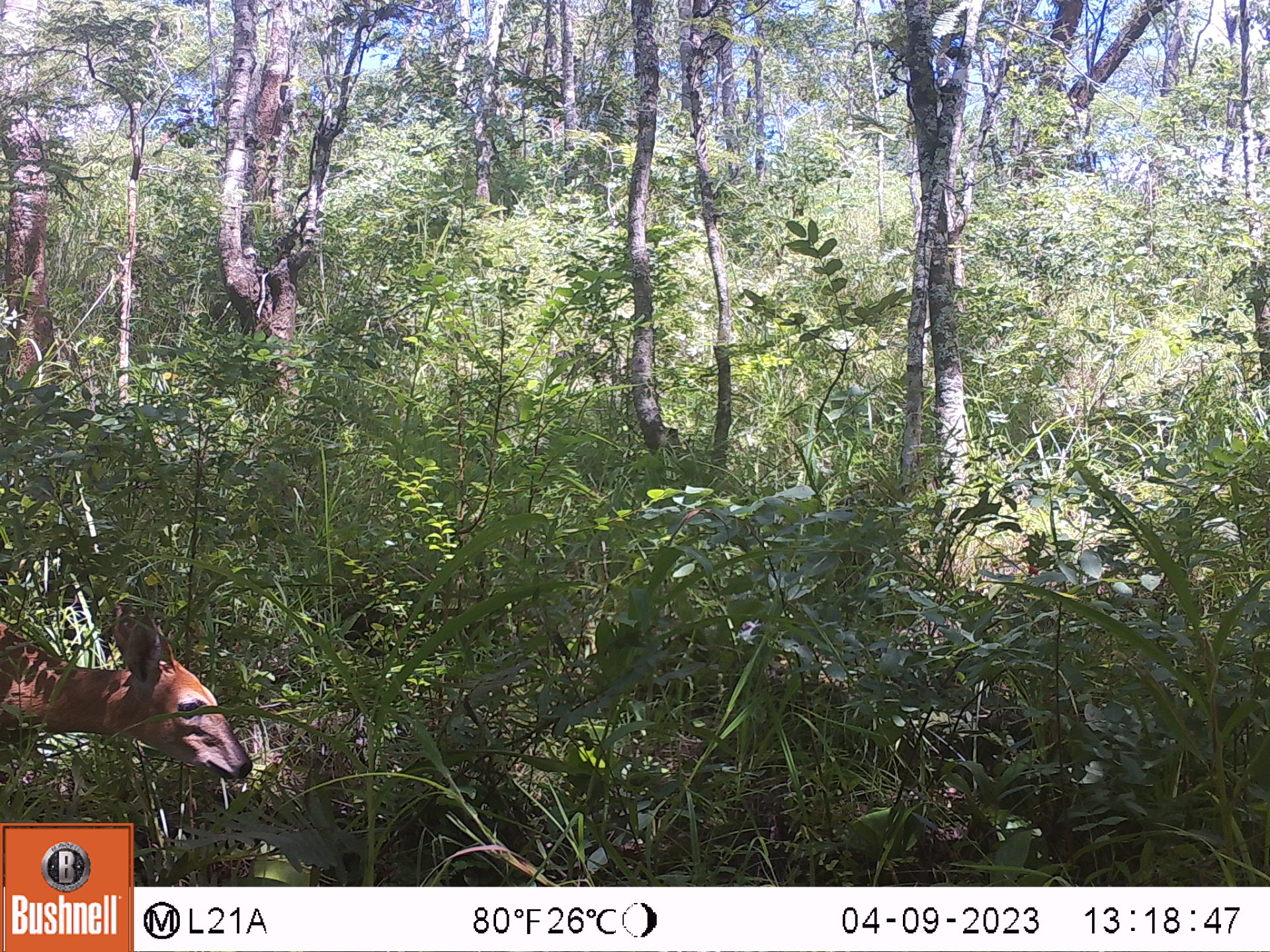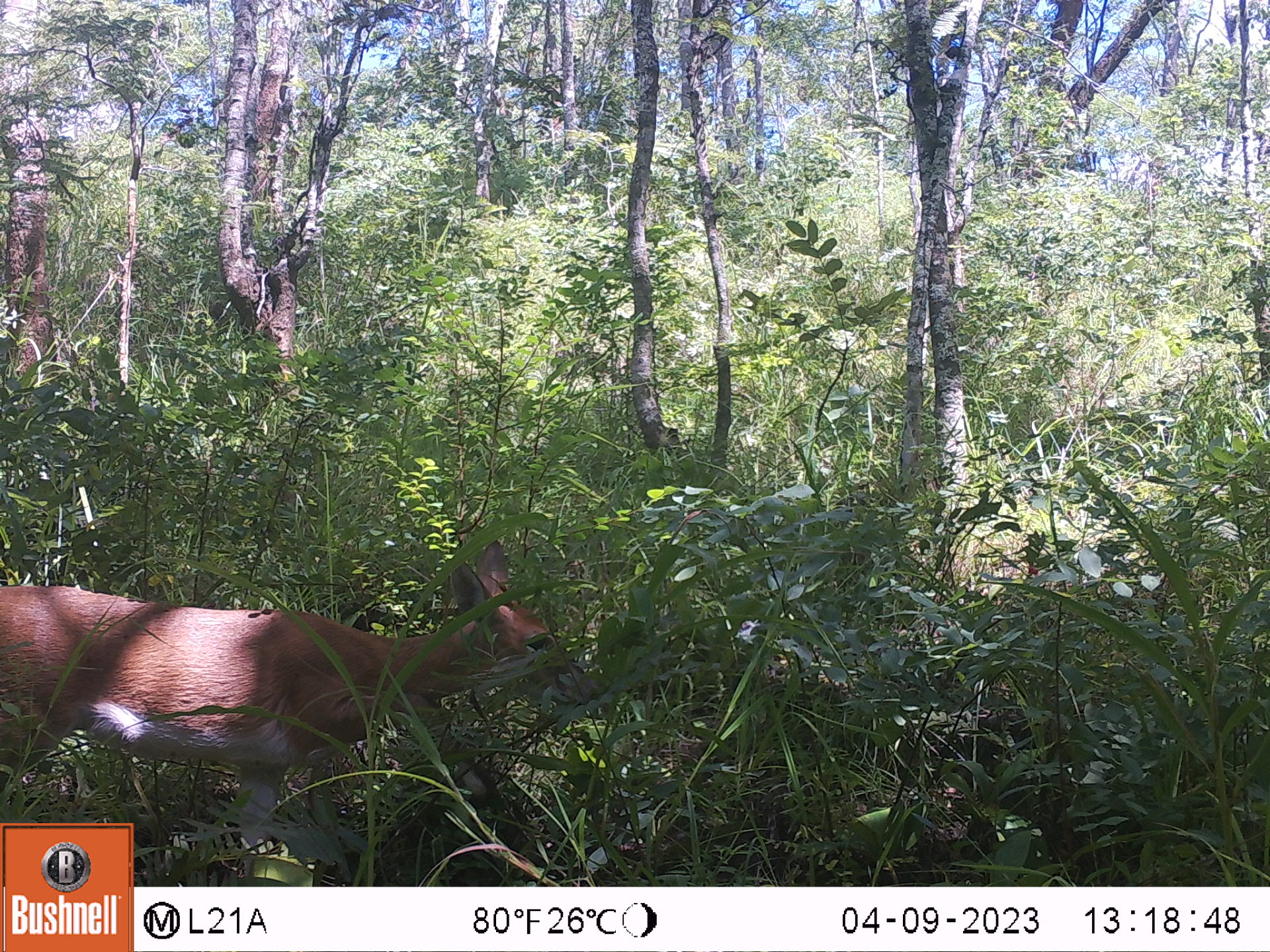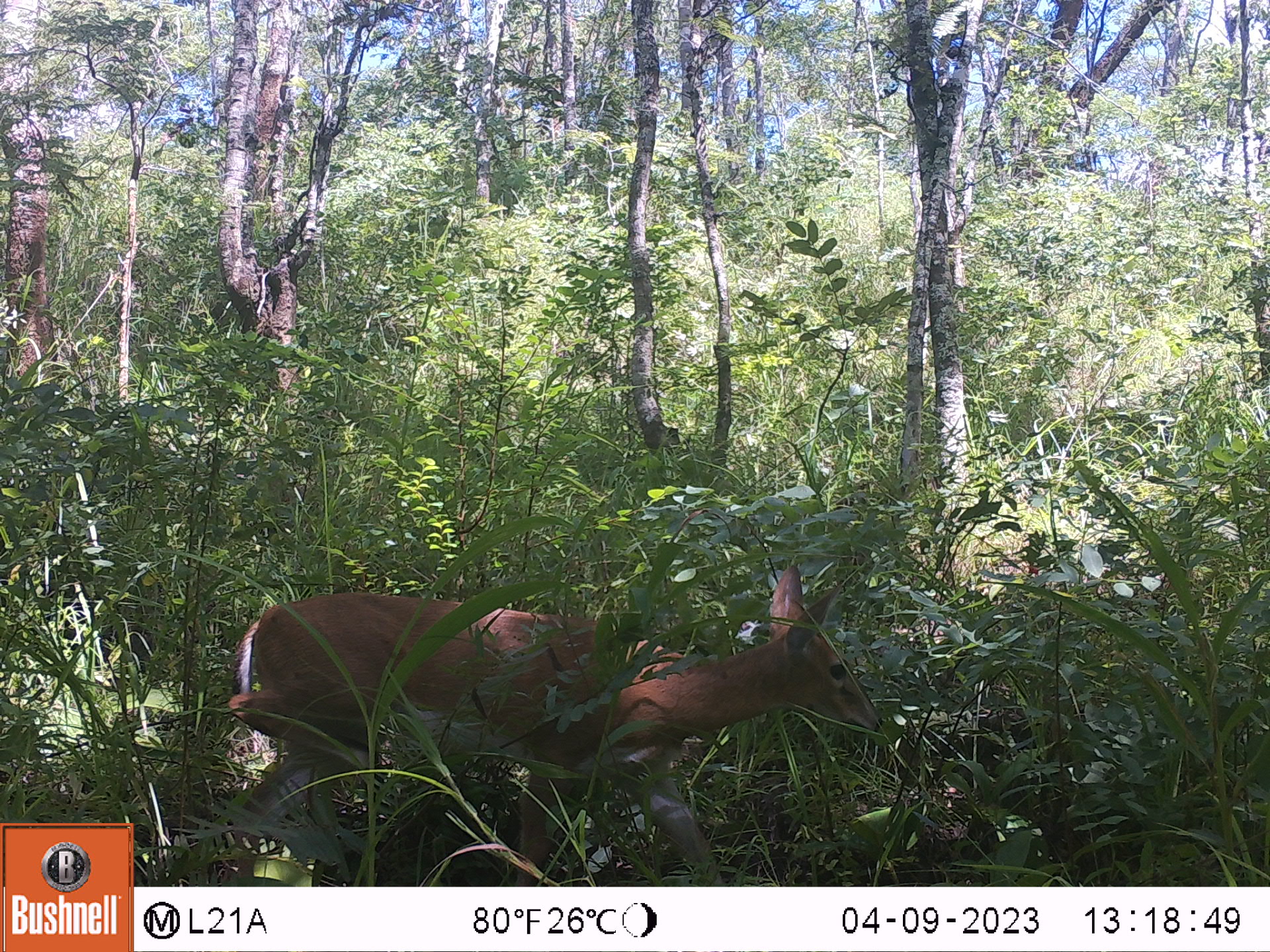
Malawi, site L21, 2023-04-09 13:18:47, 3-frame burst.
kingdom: Animalia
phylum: Chordata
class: Mammalia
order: Artiodactyla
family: Bovidae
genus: Sylvicapra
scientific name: Sylvicapra grimmia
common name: common duiker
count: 1